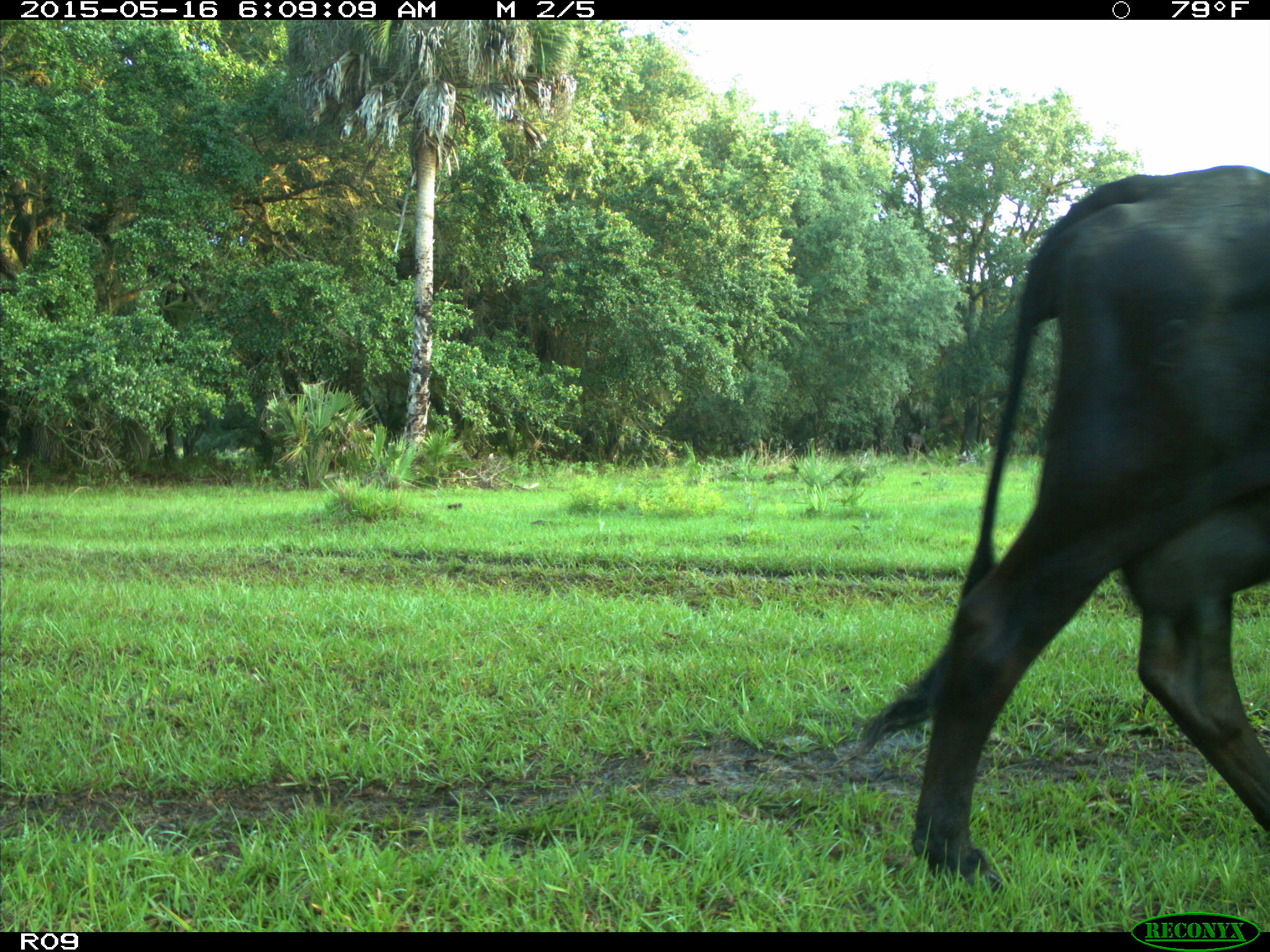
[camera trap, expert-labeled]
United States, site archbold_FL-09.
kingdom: Animalia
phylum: Chordata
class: Mammalia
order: Artiodactyla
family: Bovidae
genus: Bos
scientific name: Bos taurus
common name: domestic cow